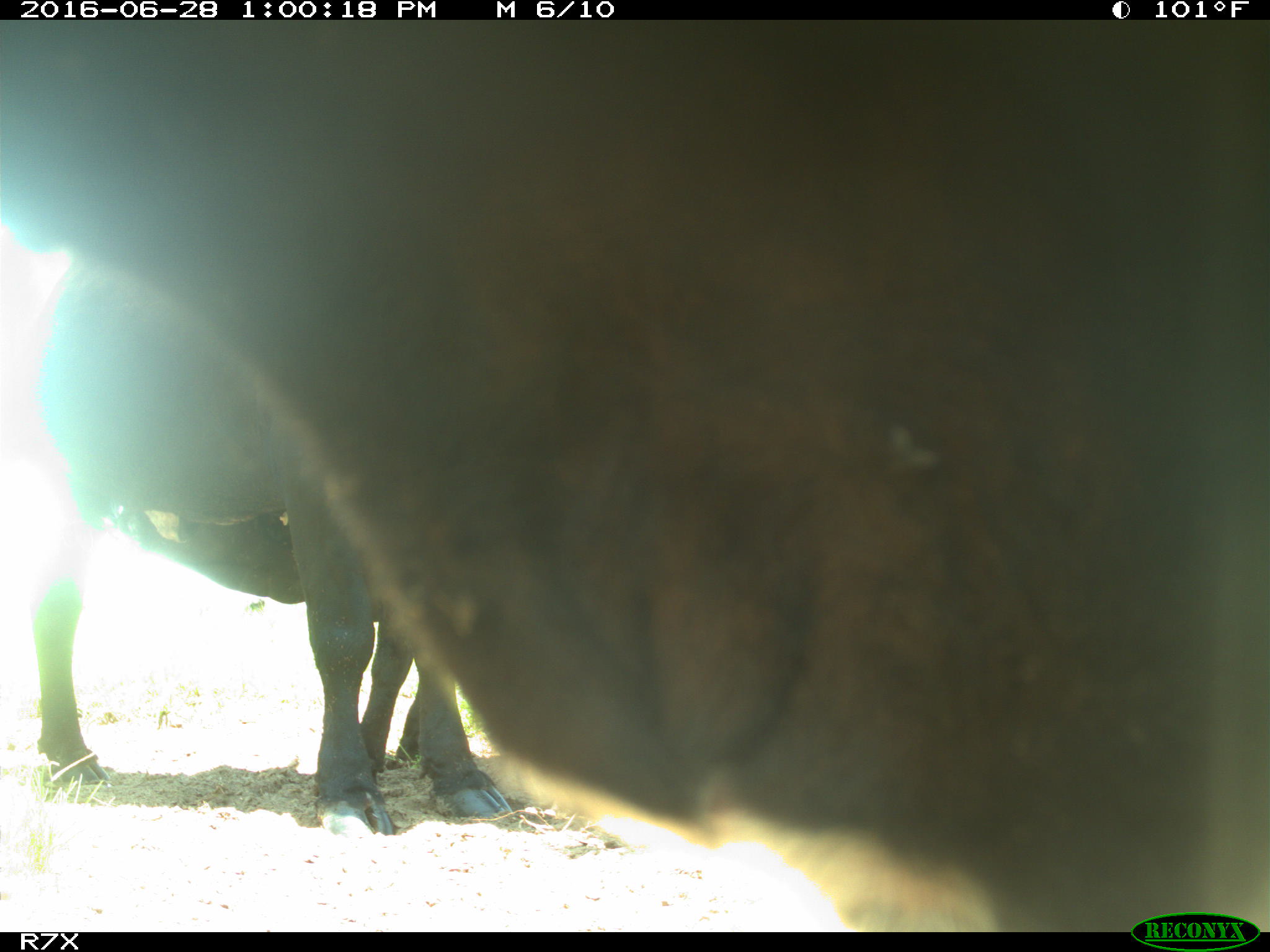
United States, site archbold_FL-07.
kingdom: Animalia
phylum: Chordata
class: Mammalia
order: Artiodactyla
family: Bovidae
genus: Bos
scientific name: Bos taurus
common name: domestic cow